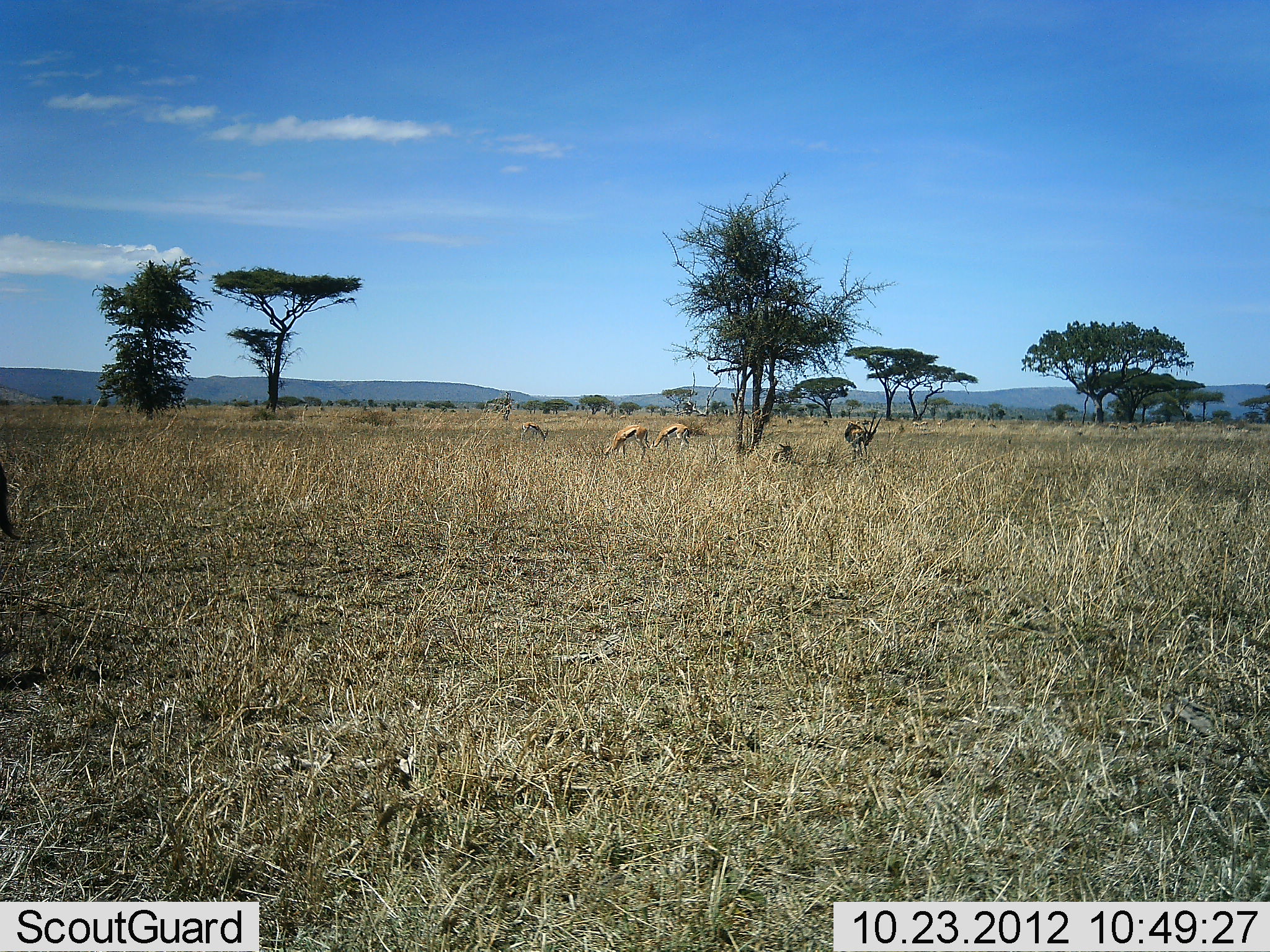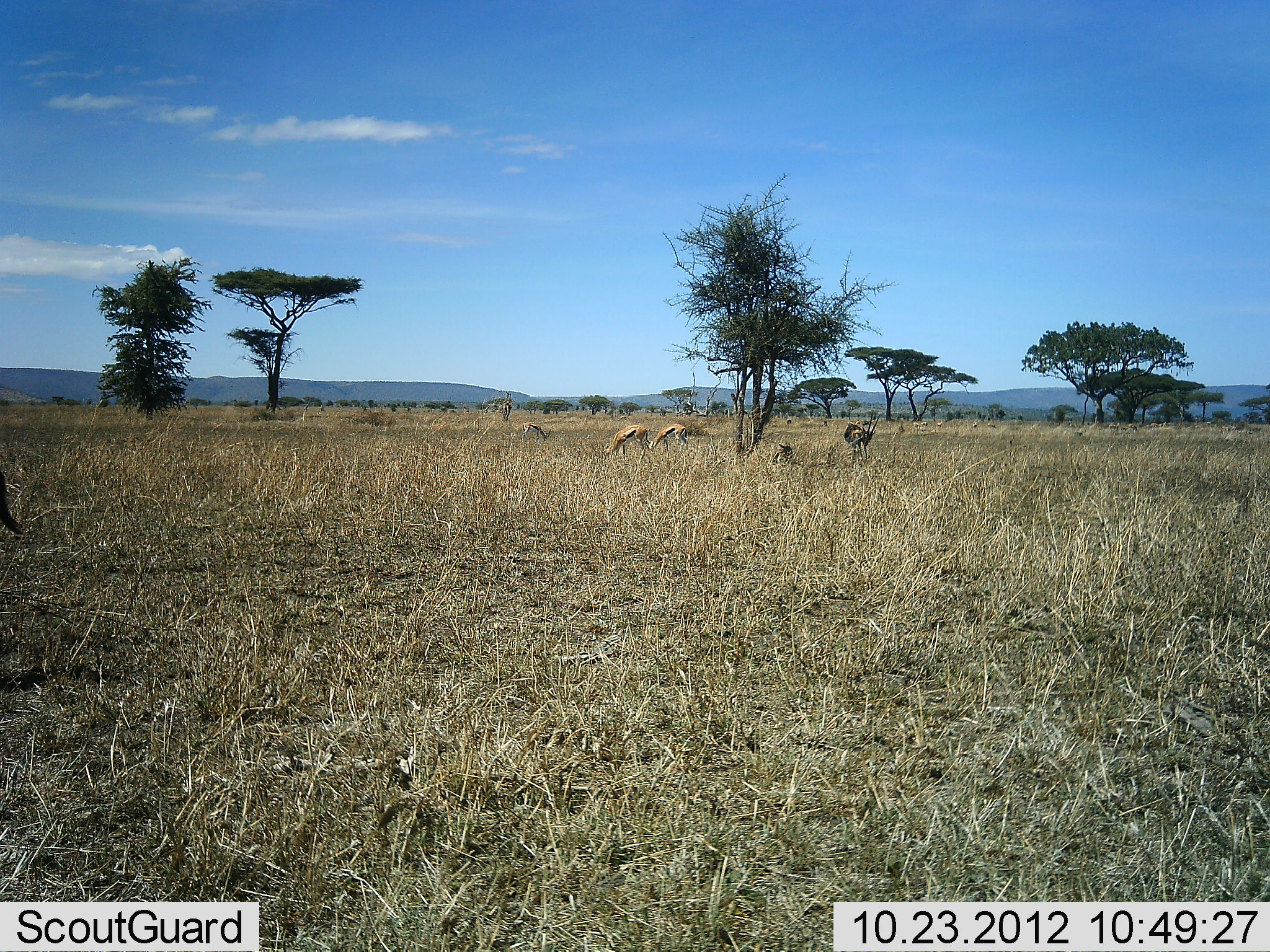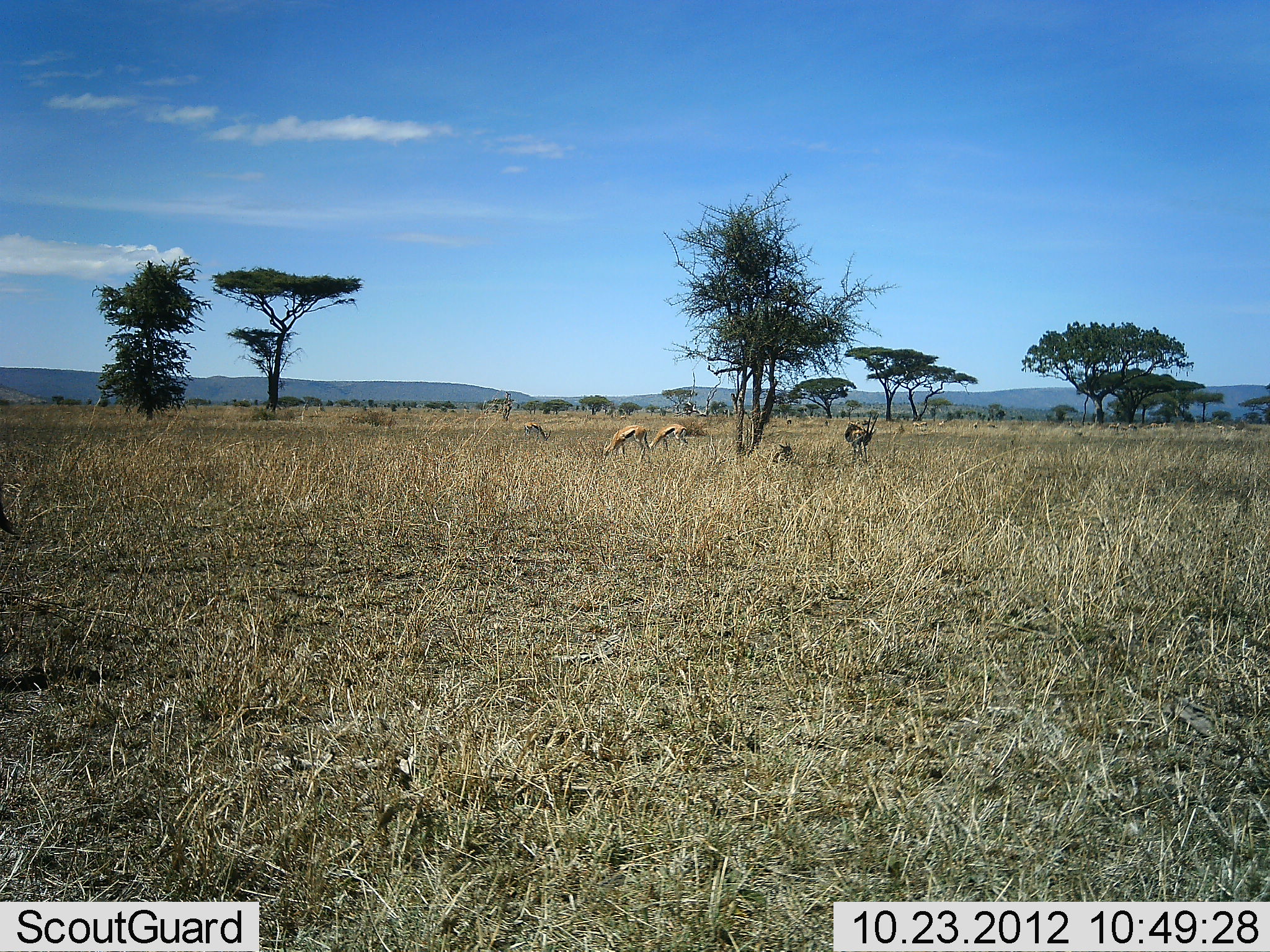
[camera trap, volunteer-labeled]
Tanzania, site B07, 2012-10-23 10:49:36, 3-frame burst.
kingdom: Animalia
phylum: Chordata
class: Mammalia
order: Artiodactyla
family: Bovidae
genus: Eudorcas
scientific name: Eudorcas thomsonii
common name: thomson's gazelle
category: gazellethomsons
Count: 5.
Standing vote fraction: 64%.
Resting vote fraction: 27%.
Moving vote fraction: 9%.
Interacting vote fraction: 0%.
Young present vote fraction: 0%.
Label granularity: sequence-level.